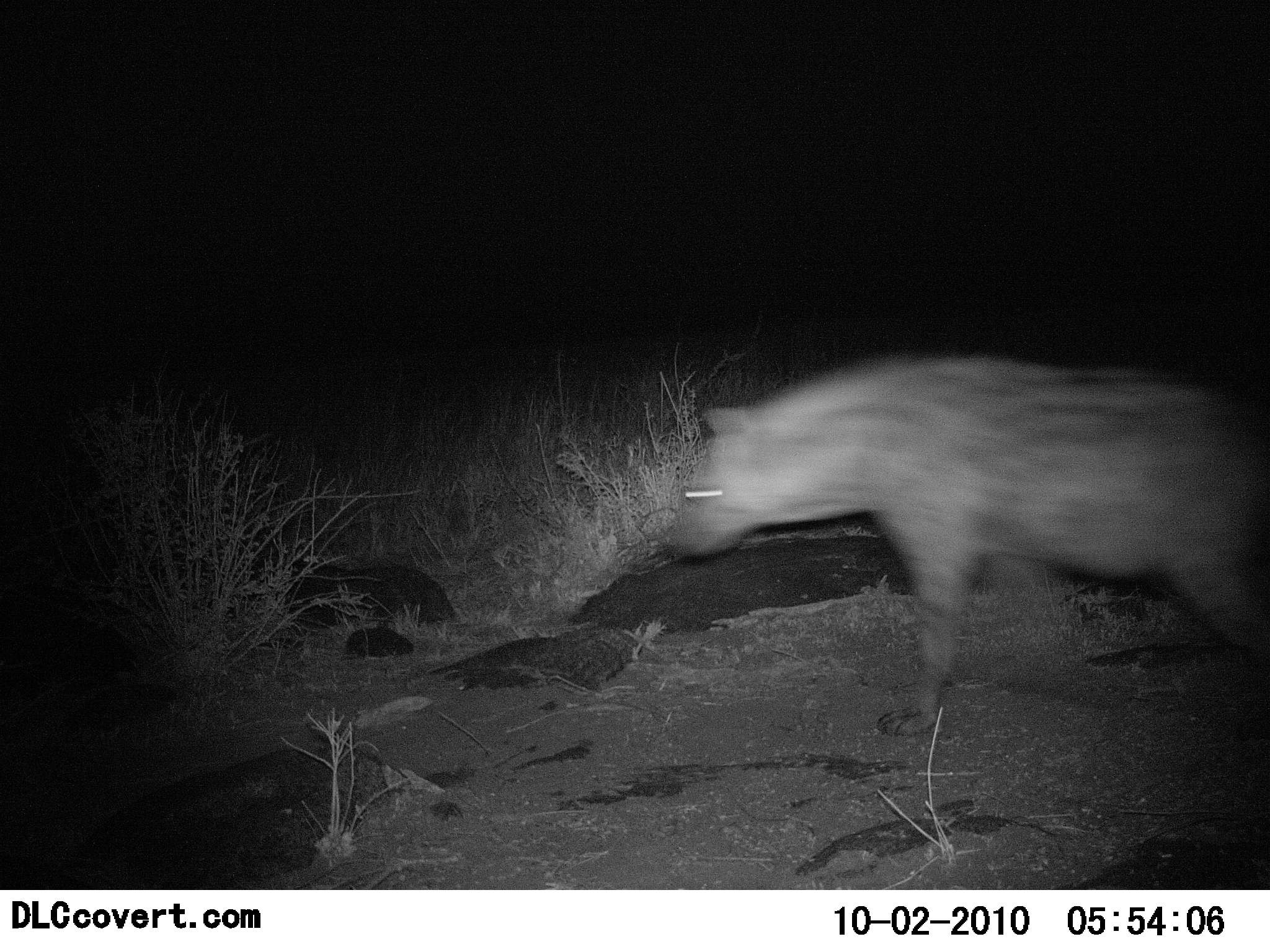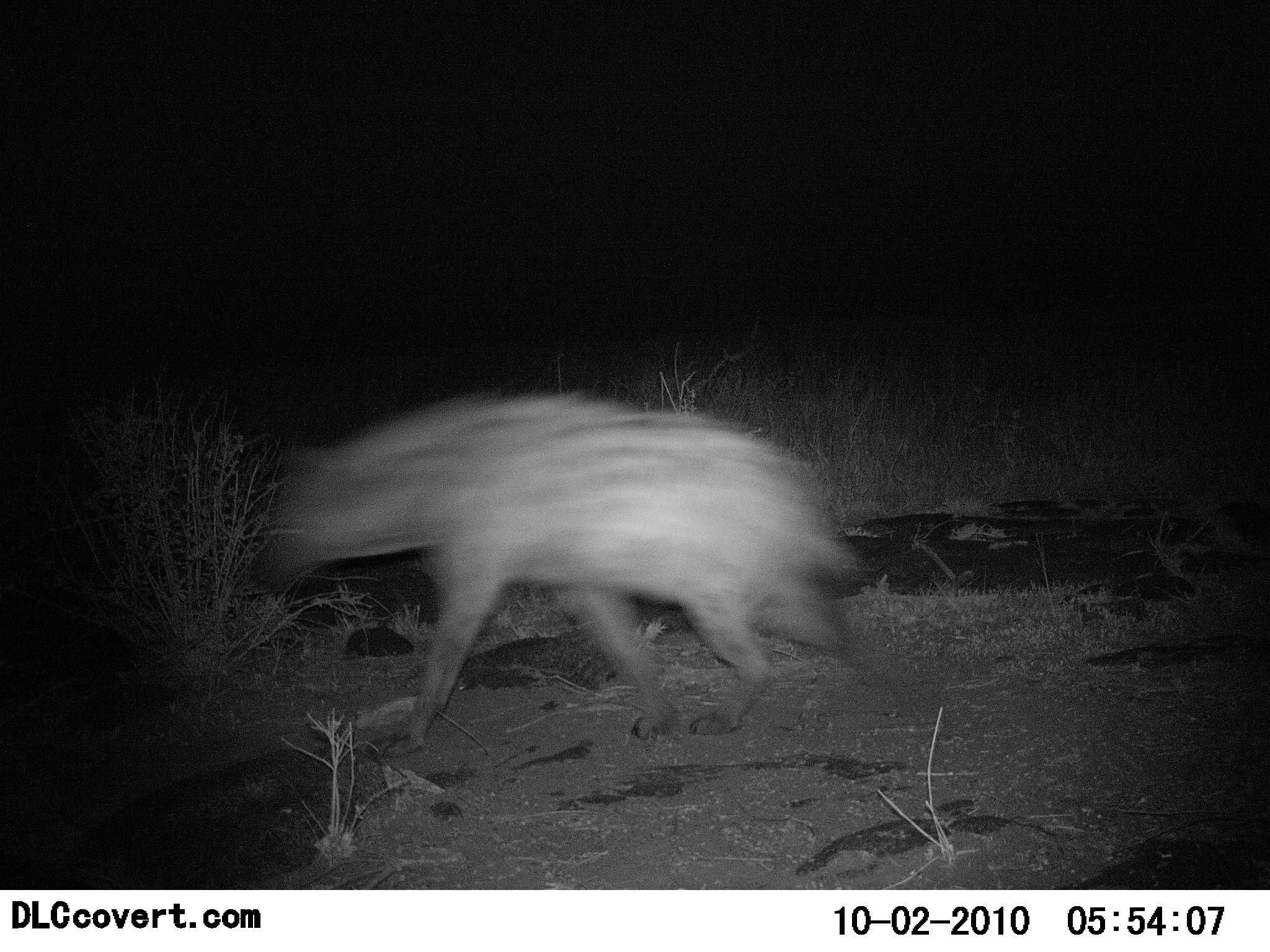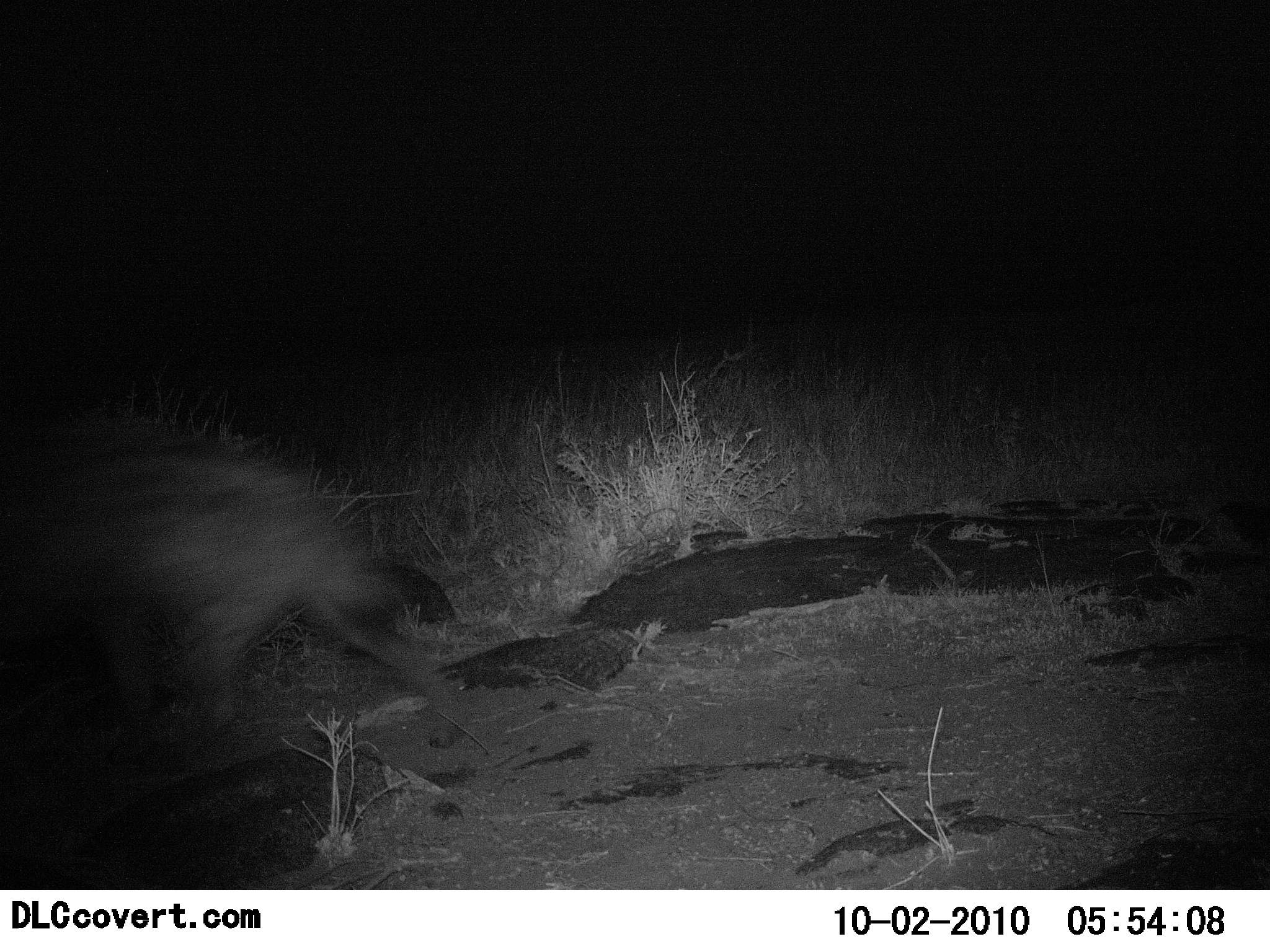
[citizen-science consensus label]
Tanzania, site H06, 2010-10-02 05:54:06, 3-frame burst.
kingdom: Animalia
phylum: Chordata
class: Mammalia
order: Carnivora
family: Hyaenidae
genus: Crocuta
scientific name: Crocuta crocuta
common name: spotted hyena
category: hyenaspotted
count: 1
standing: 5%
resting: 0%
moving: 100%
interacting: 0%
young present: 0%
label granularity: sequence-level